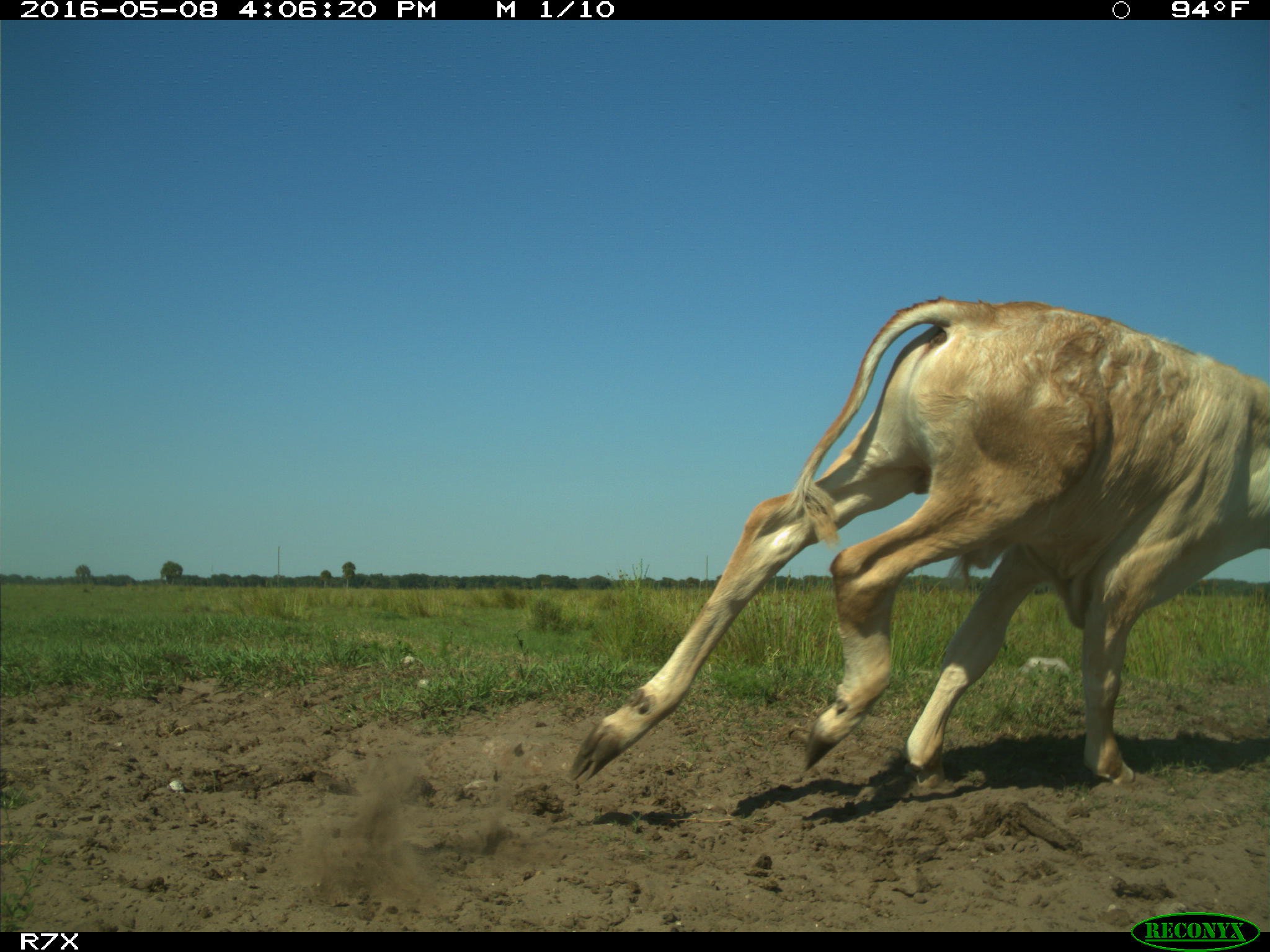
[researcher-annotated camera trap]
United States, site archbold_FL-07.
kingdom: Animalia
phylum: Chordata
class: Mammalia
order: Artiodactyla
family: Bovidae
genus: Bos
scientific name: Bos taurus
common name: domestic cow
Bos taurus (domestic cow).